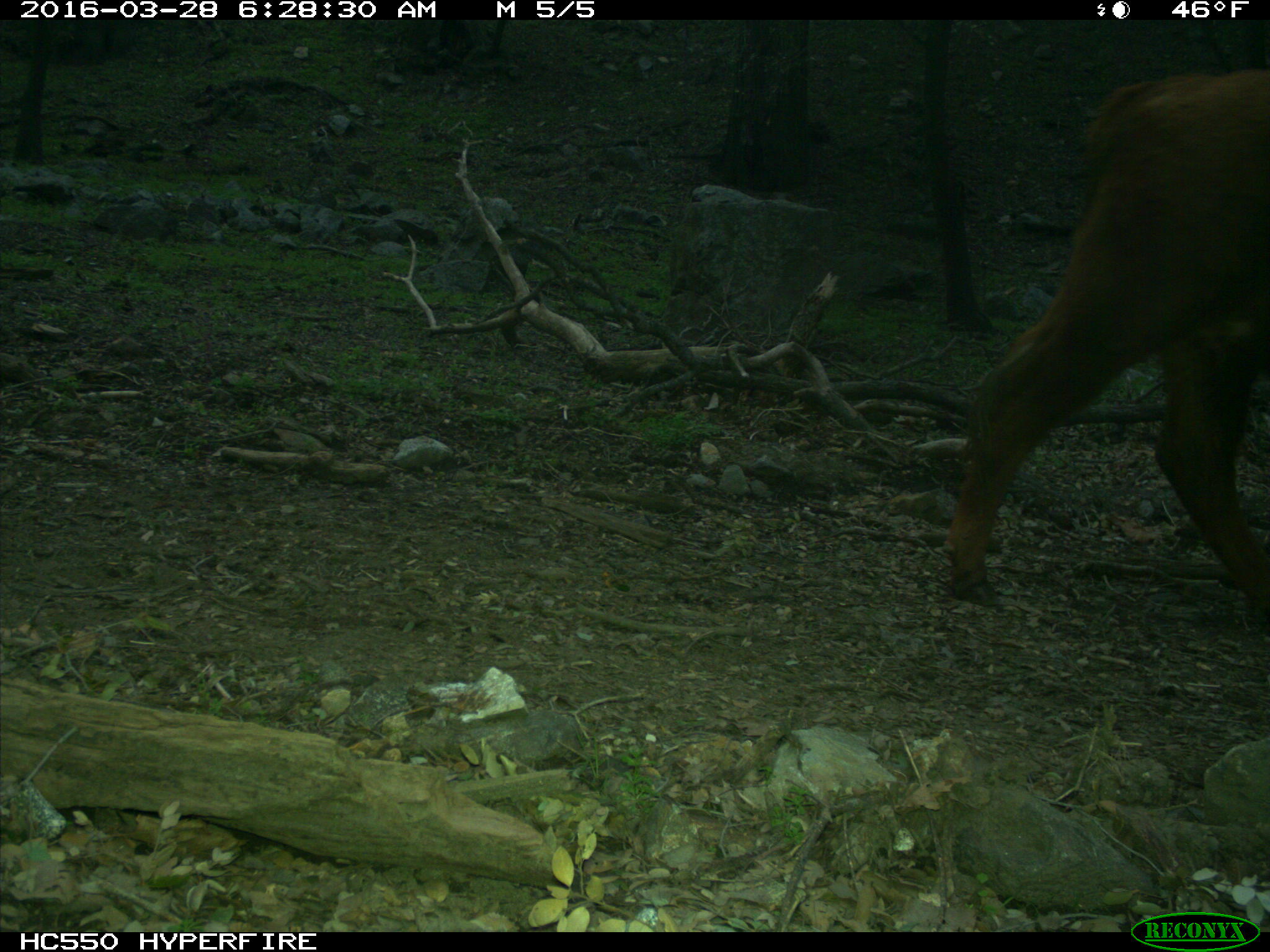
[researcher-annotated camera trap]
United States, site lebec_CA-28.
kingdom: Animalia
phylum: Chordata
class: Mammalia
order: Artiodactyla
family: Bovidae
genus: Bos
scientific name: Bos taurus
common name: domestic cow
Bos taurus (domestic cow).